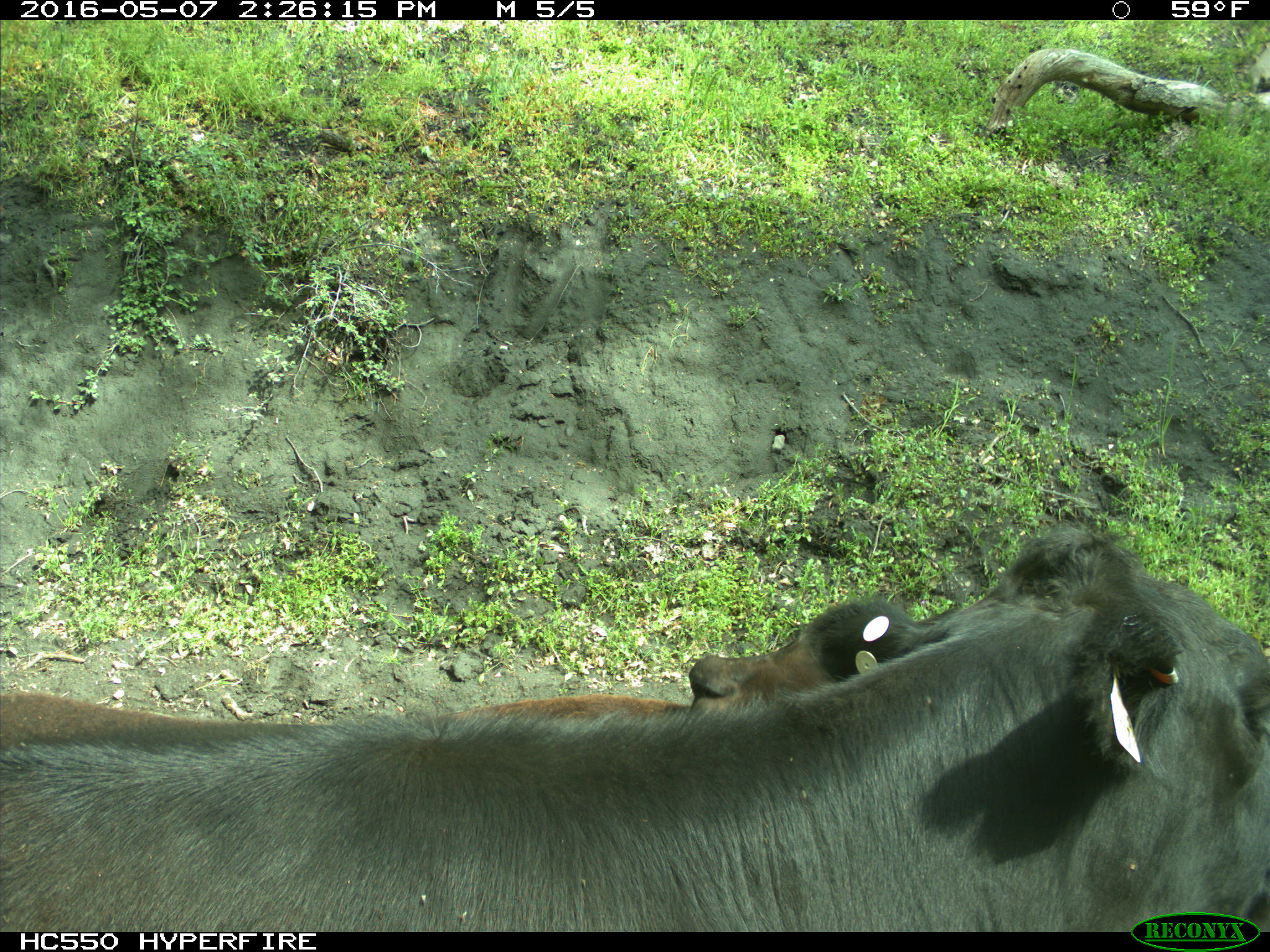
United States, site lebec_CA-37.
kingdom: Animalia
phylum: Chordata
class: Mammalia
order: Artiodactyla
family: Bovidae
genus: Bos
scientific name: Bos taurus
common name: domestic cow